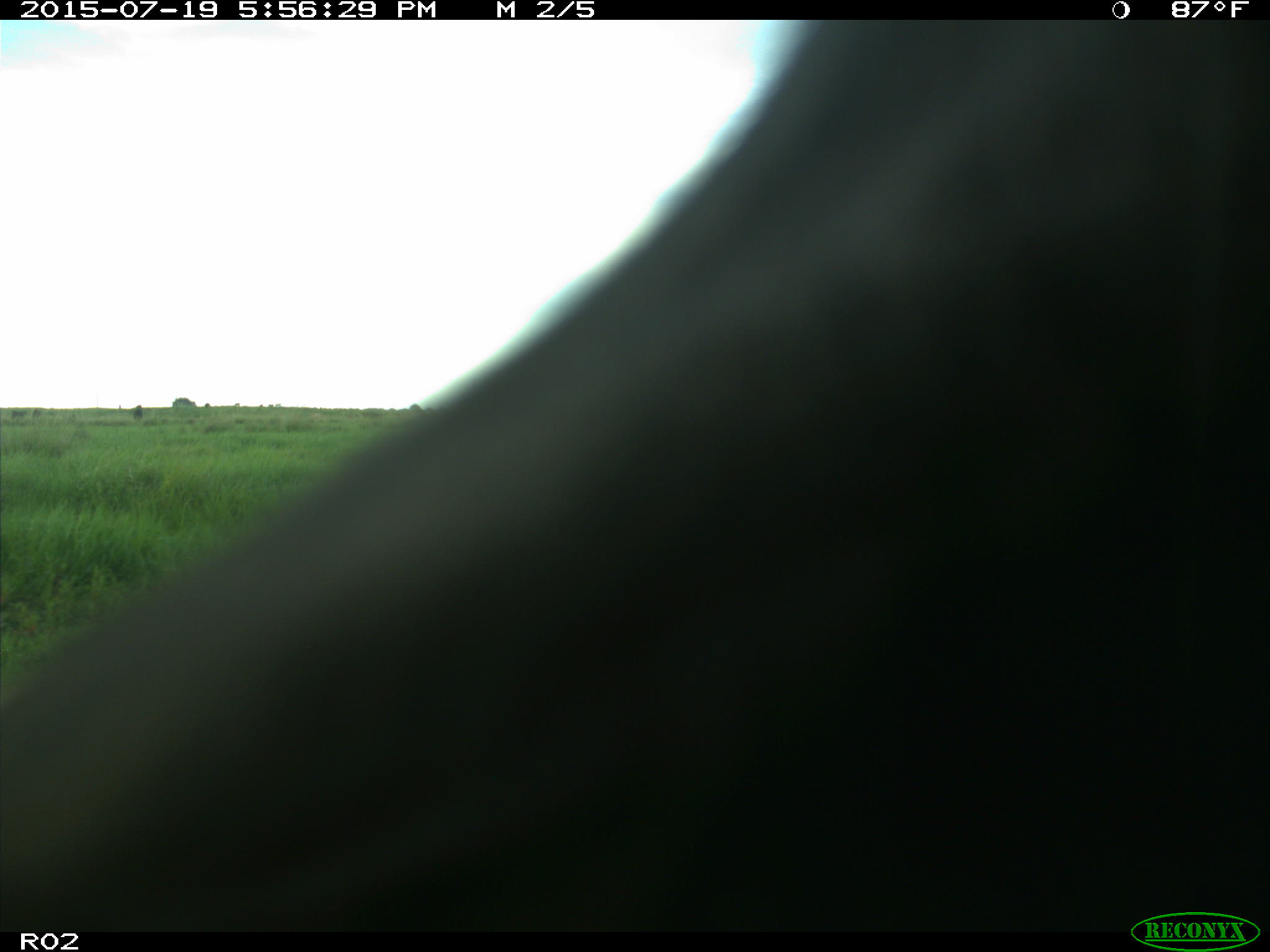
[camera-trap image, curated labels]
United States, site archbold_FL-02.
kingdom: Animalia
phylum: Chordata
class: Mammalia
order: Artiodactyla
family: Bovidae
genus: Bos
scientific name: Bos taurus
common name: domestic cow